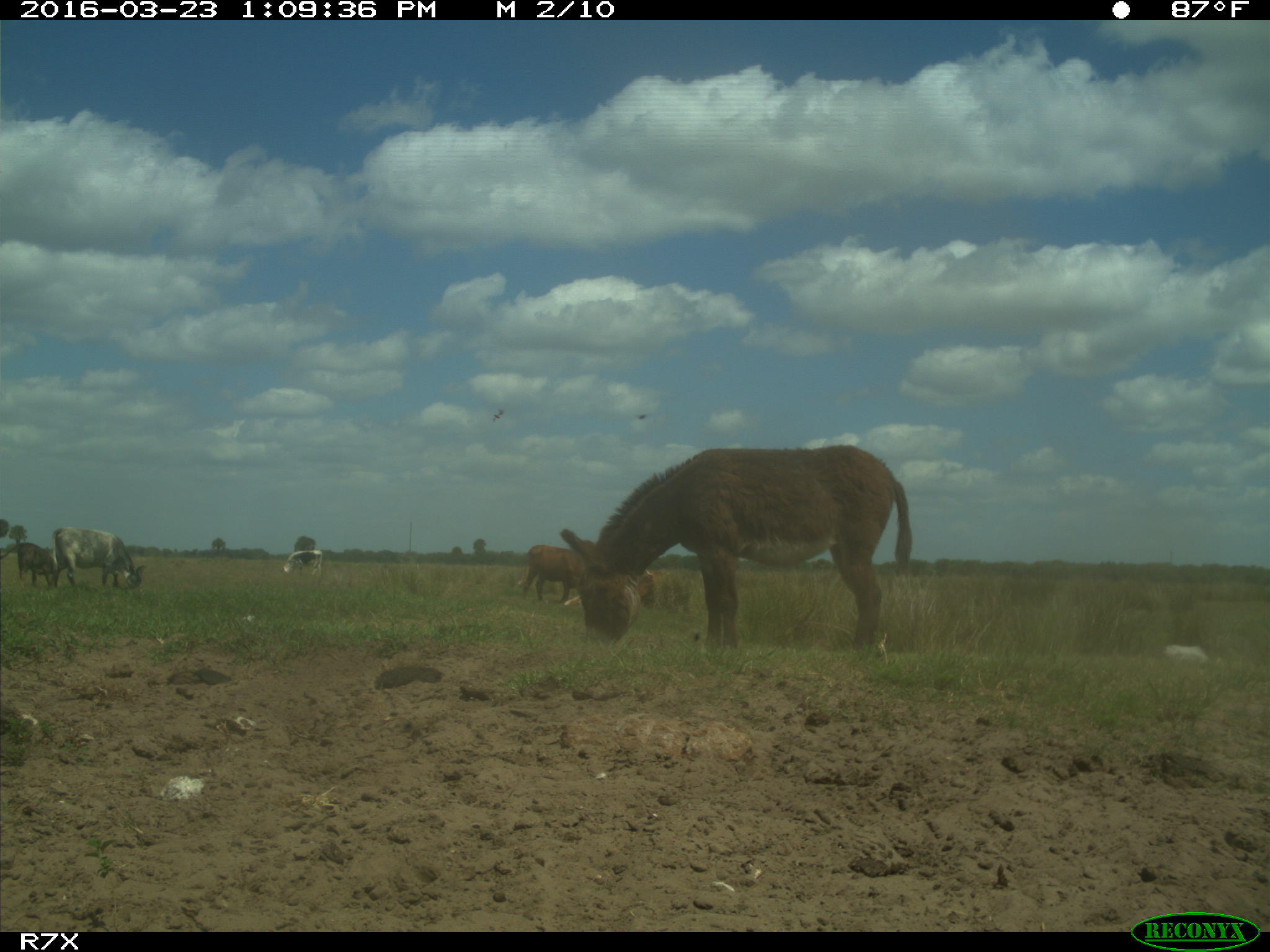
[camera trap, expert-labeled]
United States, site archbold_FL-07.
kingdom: Animalia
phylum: Chordata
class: Mammalia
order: Artiodactyla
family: Bovidae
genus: Bos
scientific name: Bos taurus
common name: domestic cow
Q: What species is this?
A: Bos taurus (domestic cow).